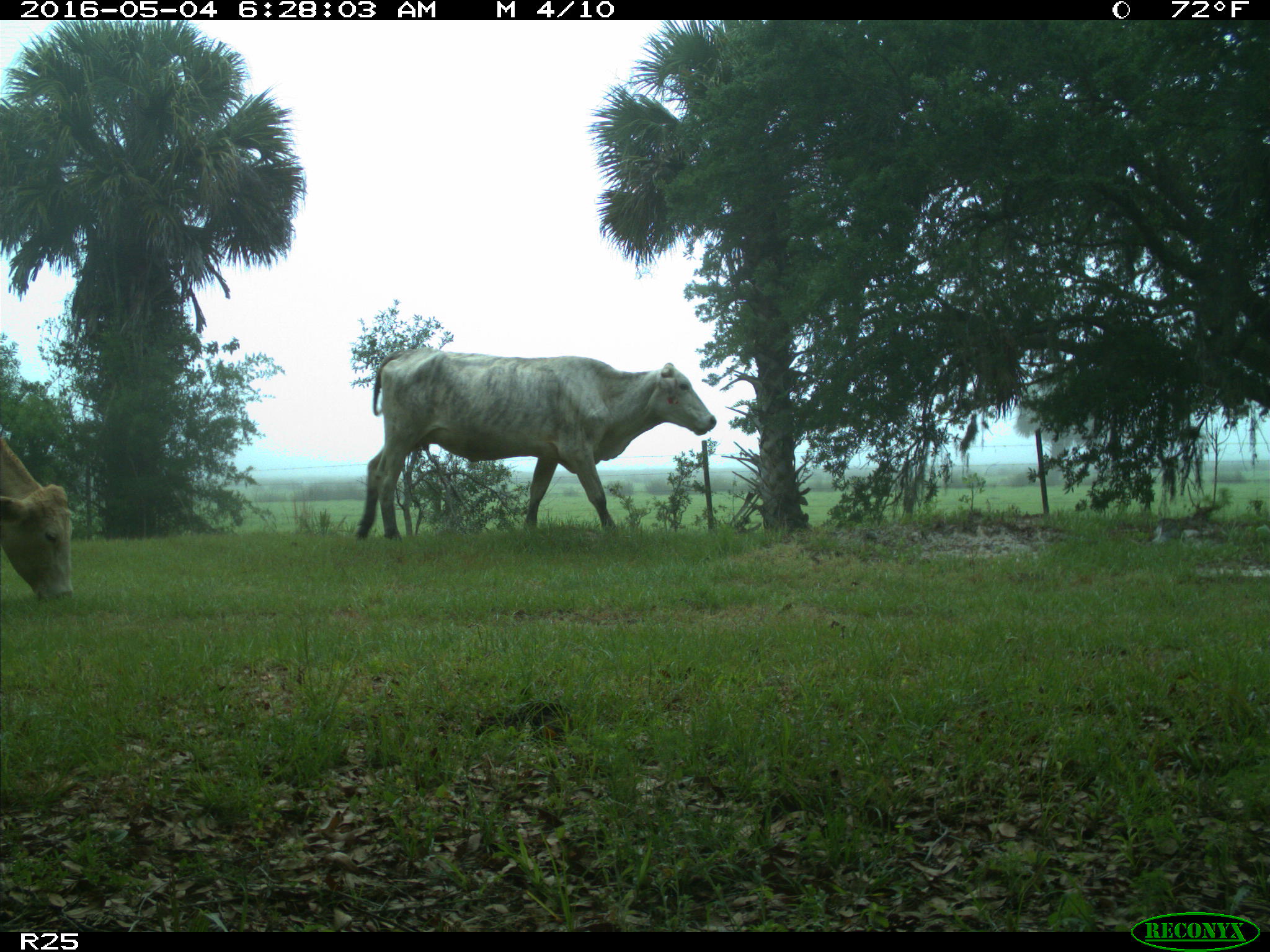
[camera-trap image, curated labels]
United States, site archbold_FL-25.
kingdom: Animalia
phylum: Chordata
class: Mammalia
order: Artiodactyla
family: Bovidae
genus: Bos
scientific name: Bos taurus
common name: domestic cow